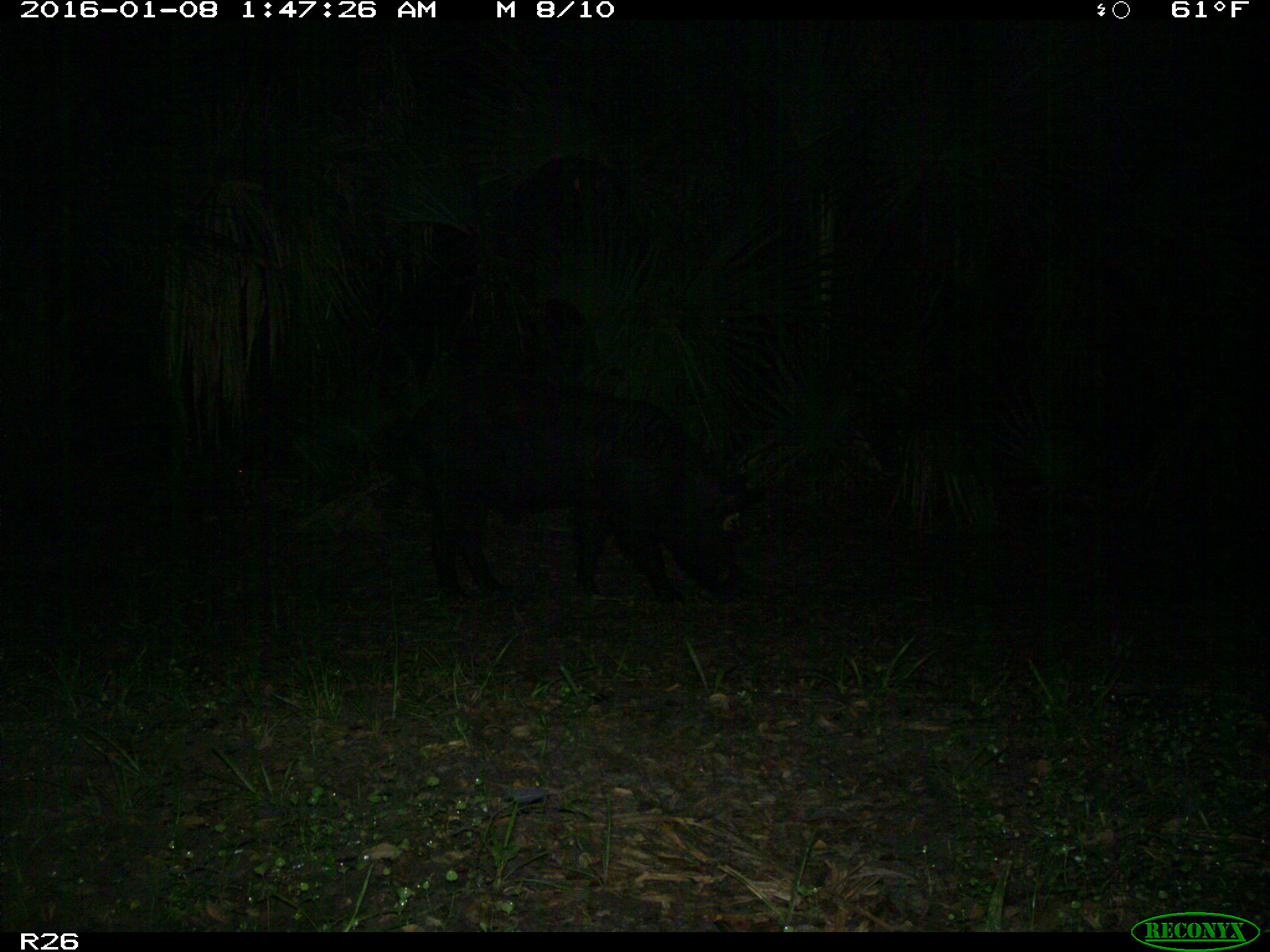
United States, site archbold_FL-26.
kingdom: Animalia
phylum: Chordata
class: Mammalia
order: Artiodactyla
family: Suidae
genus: Sus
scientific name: Sus scrofa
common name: wild boar